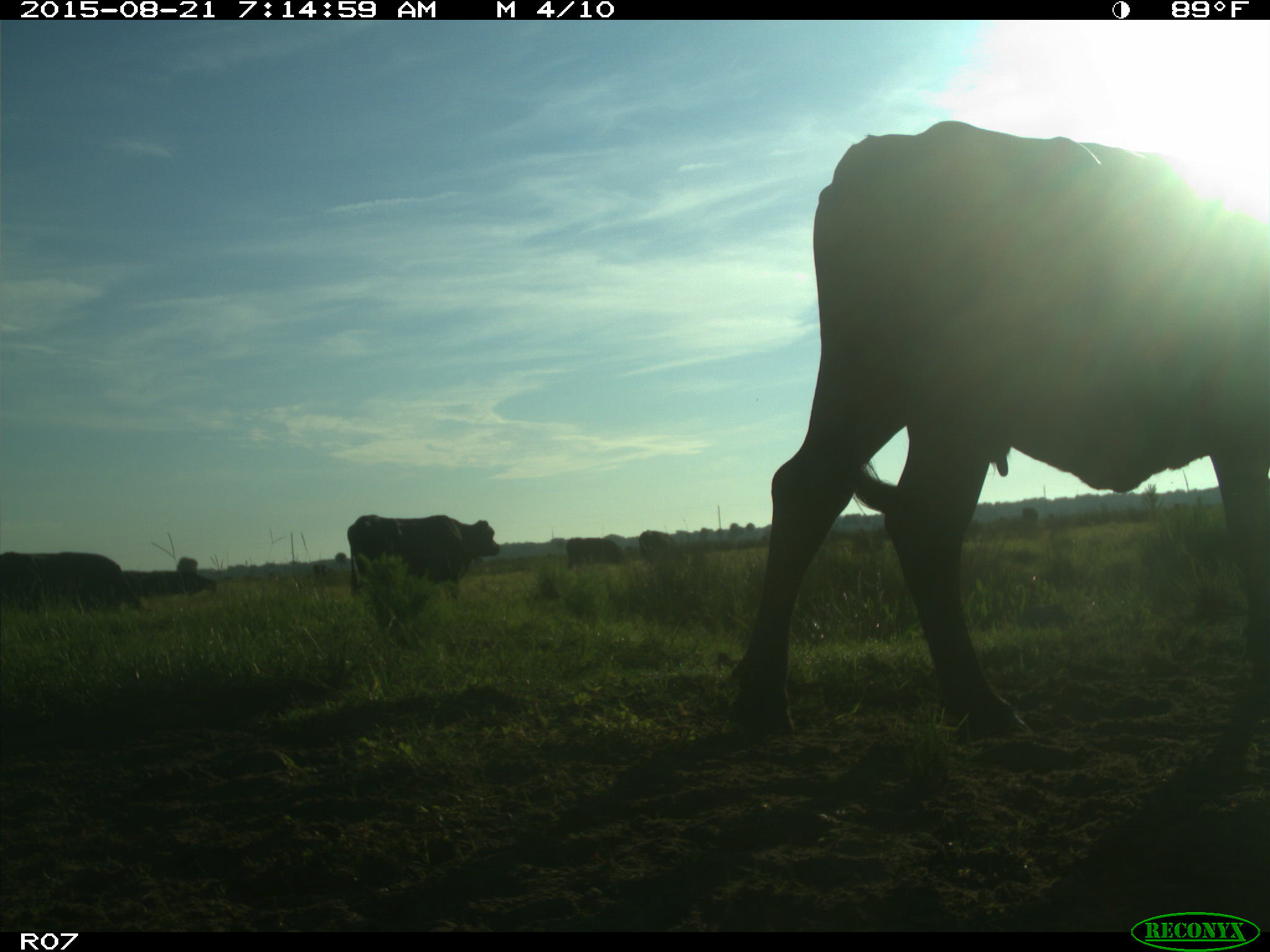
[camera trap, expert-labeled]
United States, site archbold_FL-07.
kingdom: Animalia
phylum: Chordata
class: Mammalia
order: Artiodactyla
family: Bovidae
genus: Bos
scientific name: Bos taurus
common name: domestic cow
Bos taurus (domestic cow).